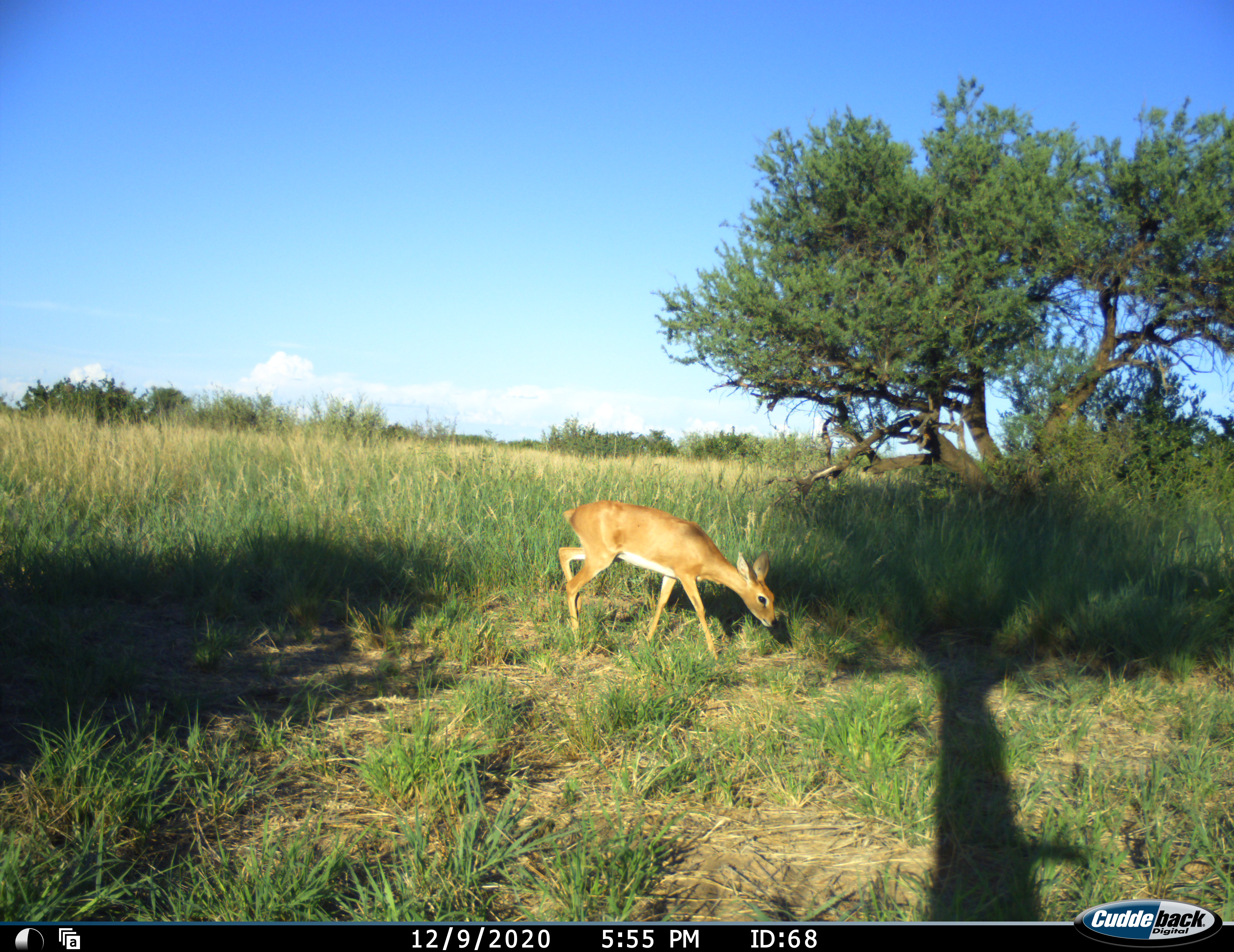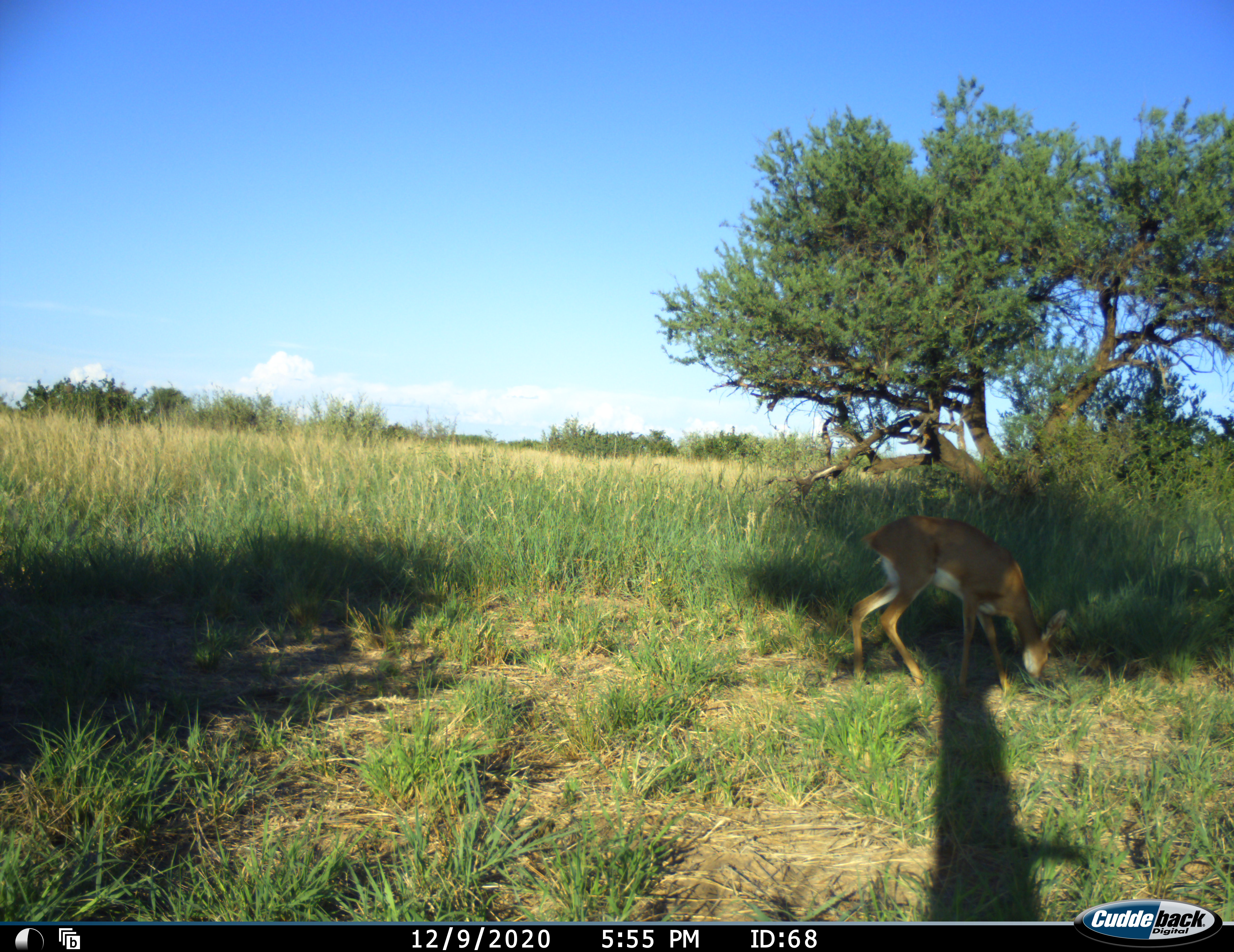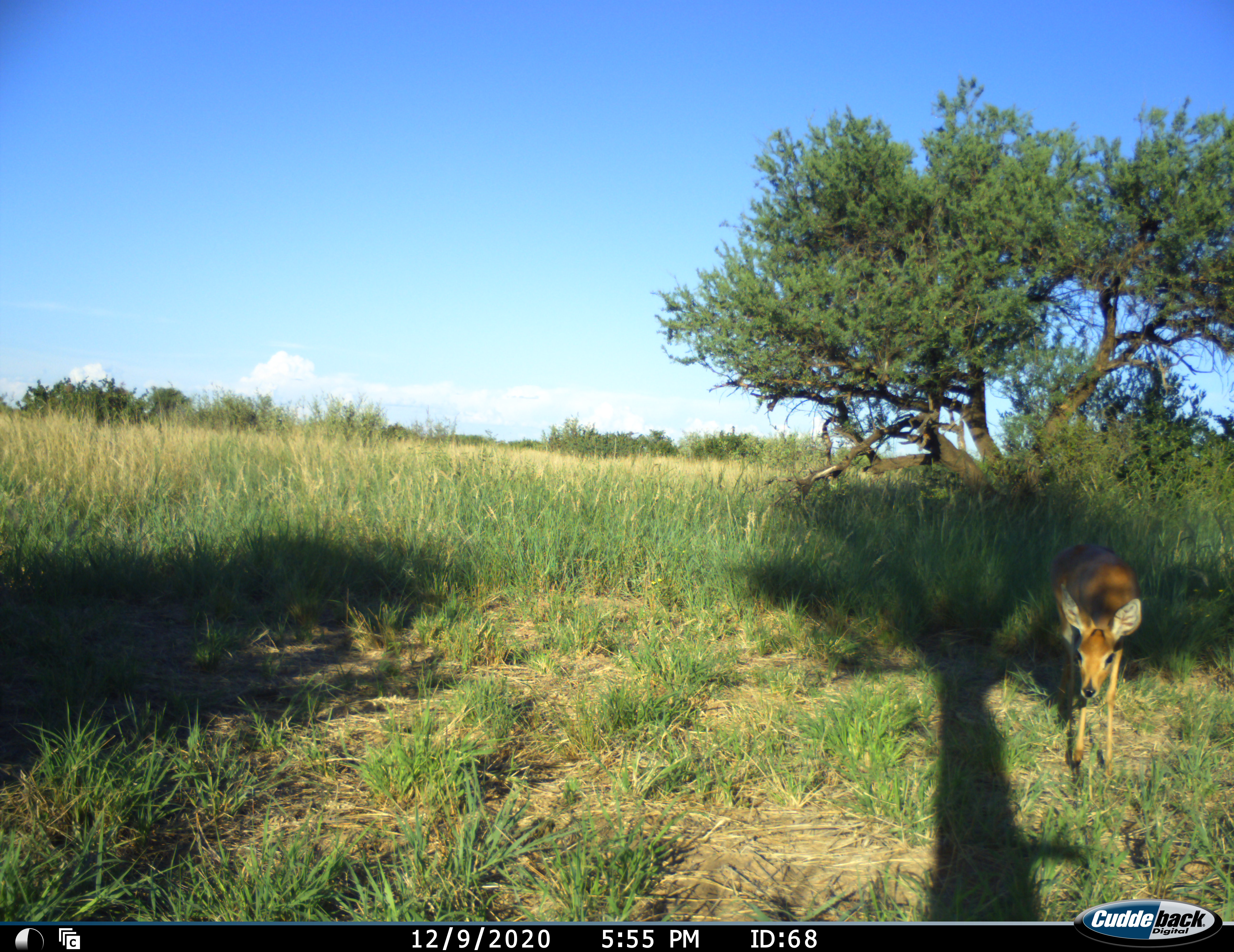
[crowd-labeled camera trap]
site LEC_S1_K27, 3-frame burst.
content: unidentified animal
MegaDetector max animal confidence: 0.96